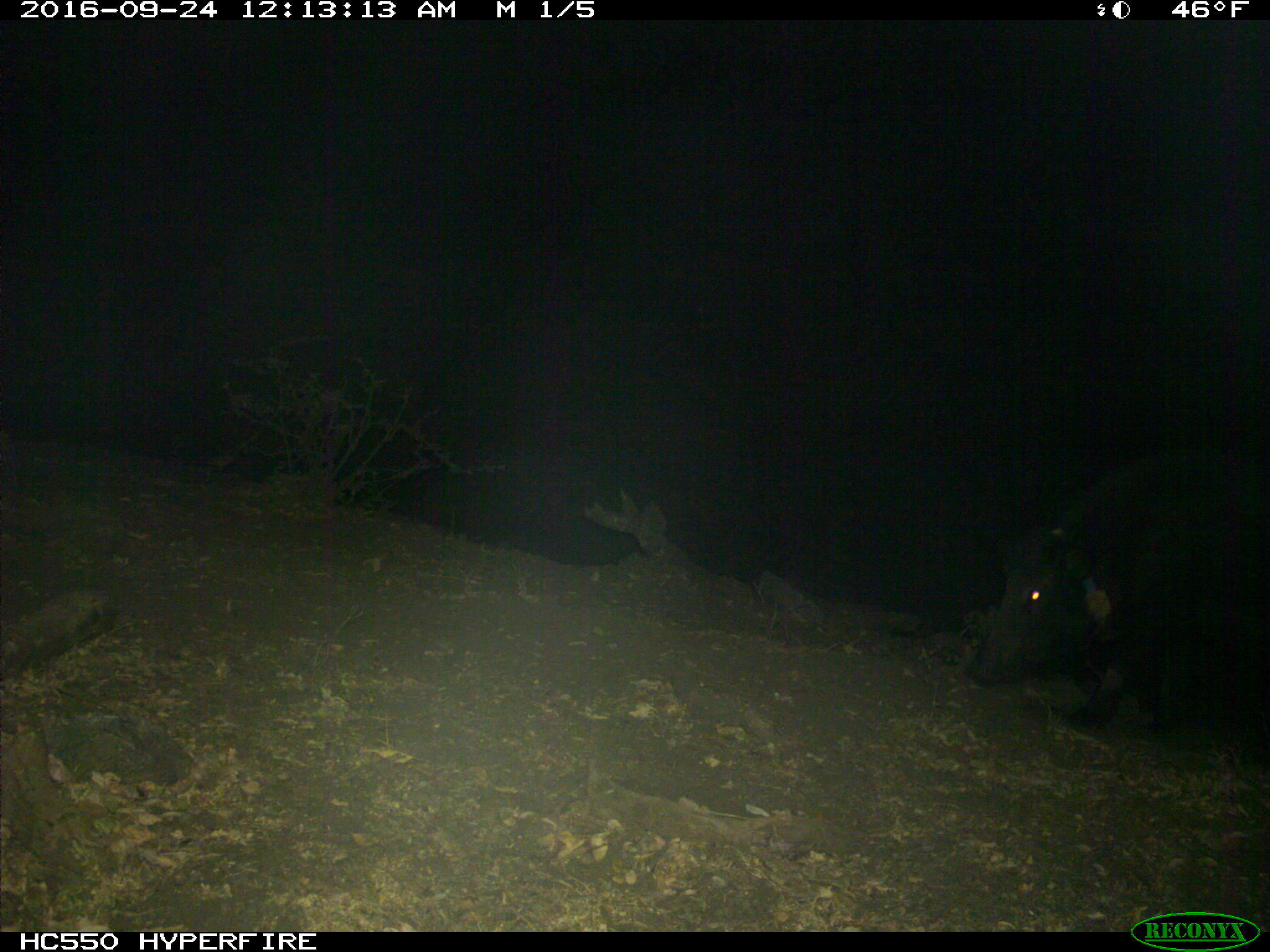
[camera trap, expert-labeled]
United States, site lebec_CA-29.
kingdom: Animalia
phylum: Chordata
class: Mammalia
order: Artiodactyla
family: Suidae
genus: Sus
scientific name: Sus scrofa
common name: wild boar